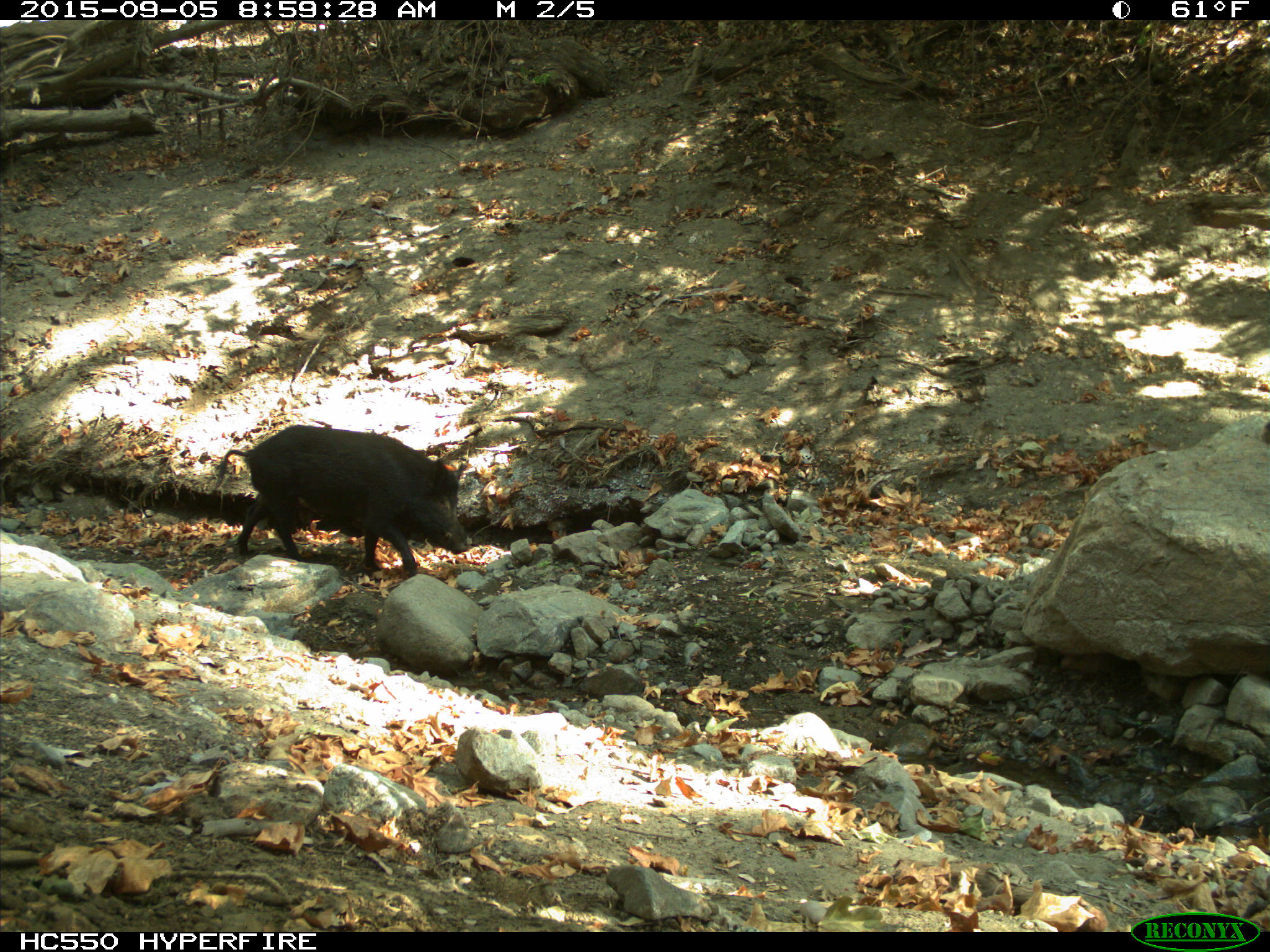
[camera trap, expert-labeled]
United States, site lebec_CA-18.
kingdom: Animalia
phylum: Chordata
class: Mammalia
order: Artiodactyla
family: Suidae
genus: Sus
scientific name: Sus scrofa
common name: wild boar